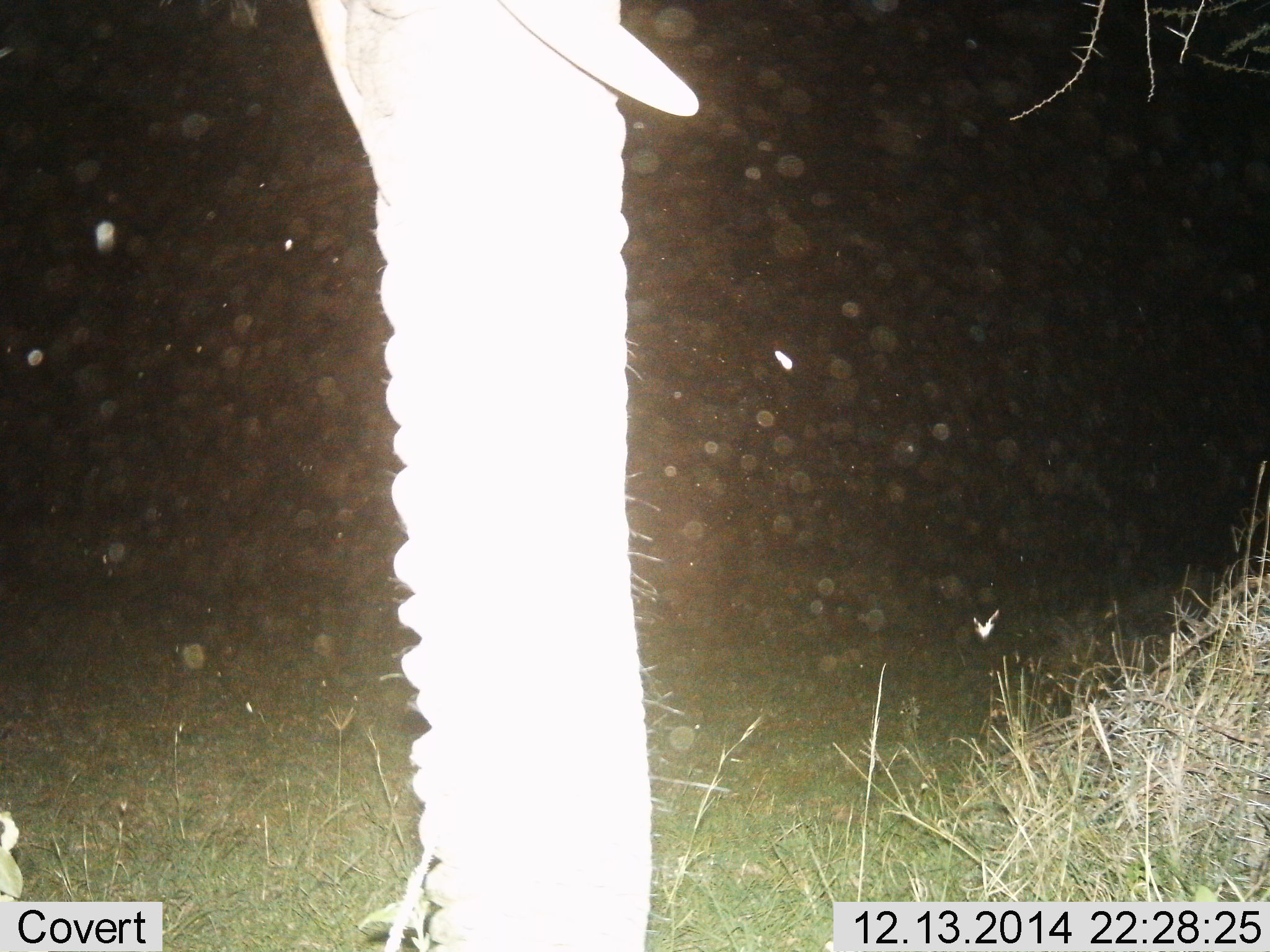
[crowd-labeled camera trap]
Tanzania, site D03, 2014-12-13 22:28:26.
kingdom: Animalia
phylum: Chordata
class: Mammalia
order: Proboscidea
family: Elephantidae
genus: Loxodonta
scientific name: Loxodonta africana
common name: african bush elephant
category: elephant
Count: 1.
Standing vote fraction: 91%.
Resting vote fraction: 9%.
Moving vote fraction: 0%.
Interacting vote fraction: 0%.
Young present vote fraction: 0%.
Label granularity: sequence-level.